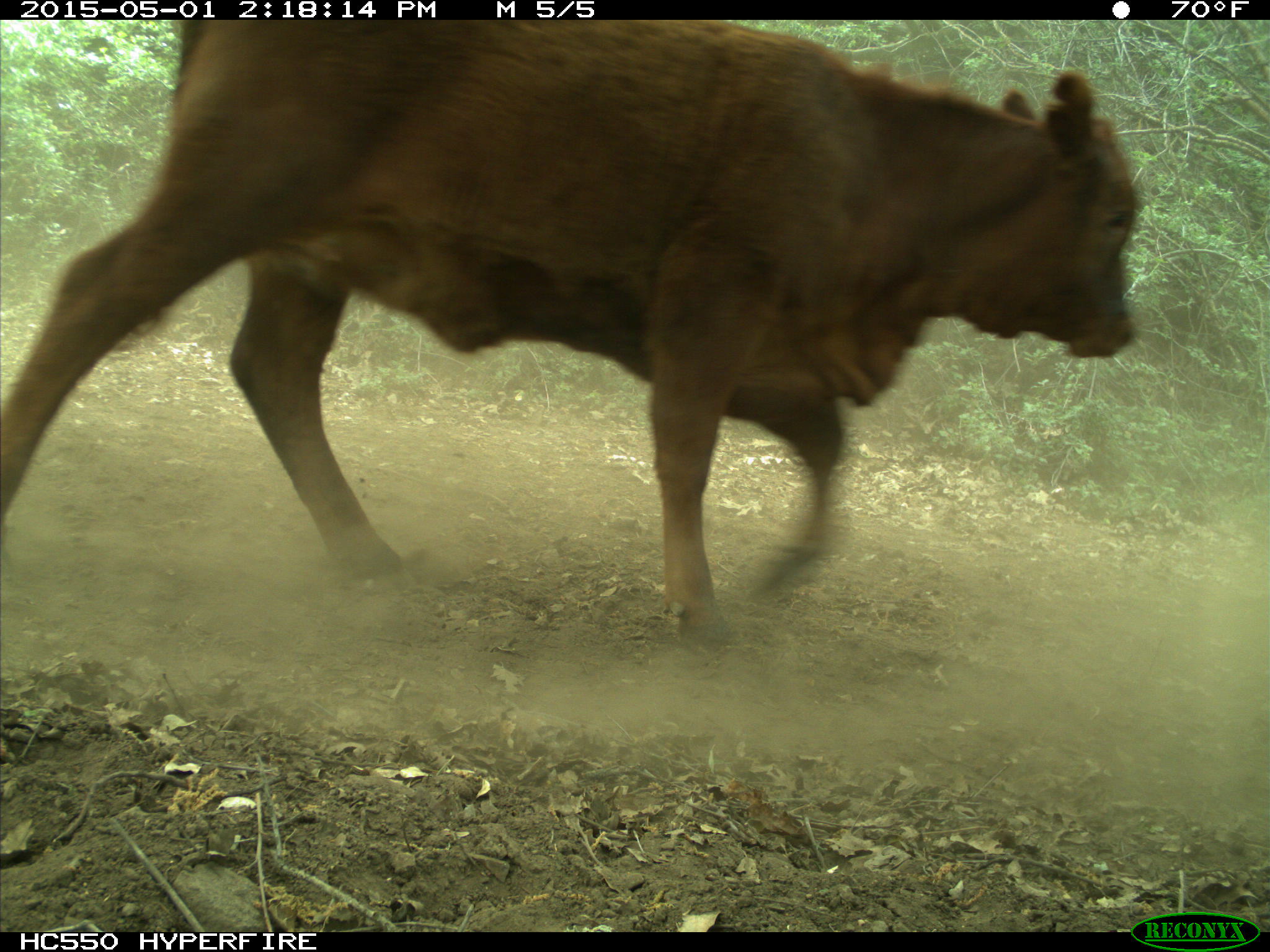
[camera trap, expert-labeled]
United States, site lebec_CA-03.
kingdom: Animalia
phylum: Chordata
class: Mammalia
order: Artiodactyla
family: Bovidae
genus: Bos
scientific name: Bos taurus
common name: domestic cow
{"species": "Bos taurus (domestic cow)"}